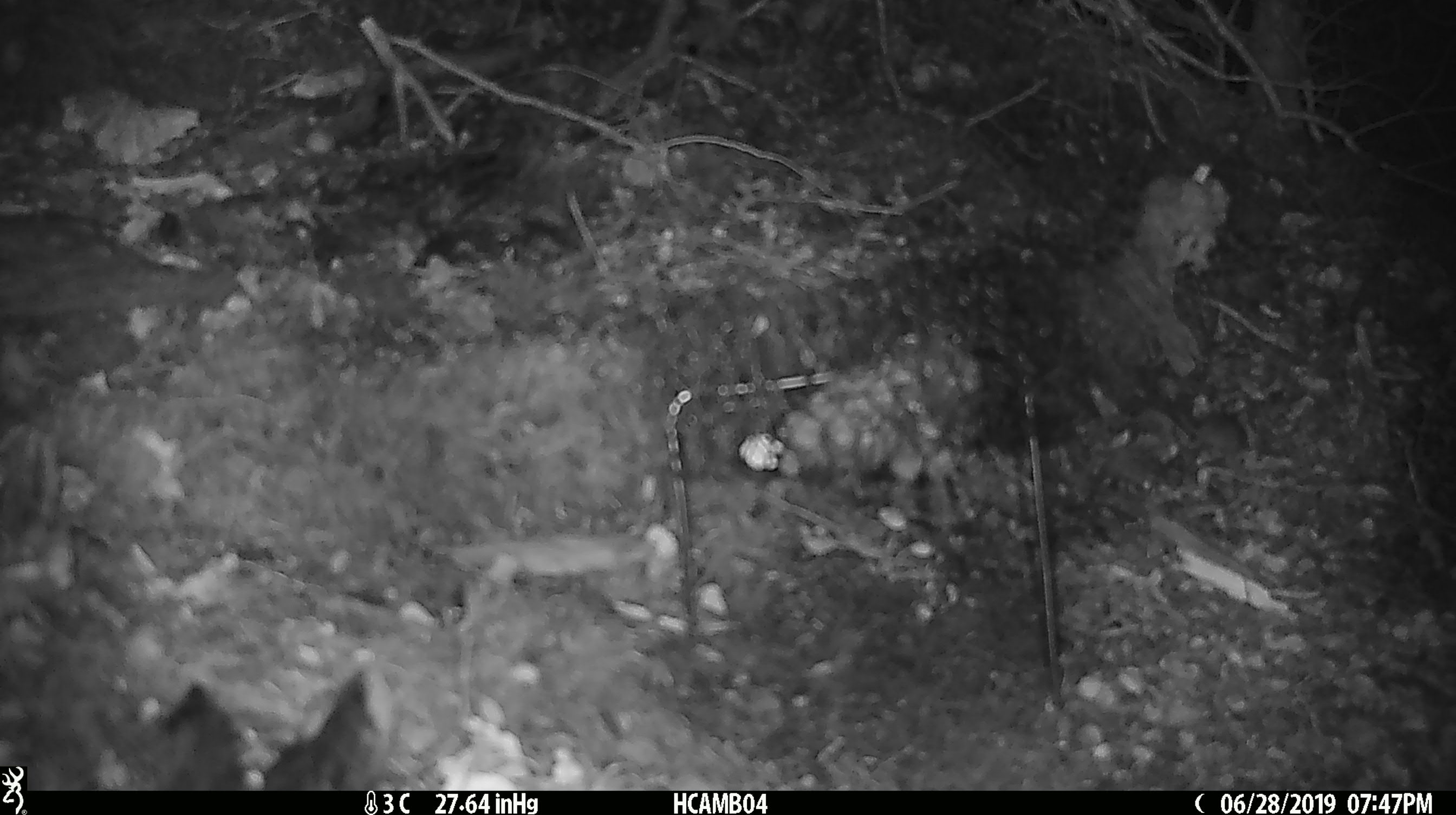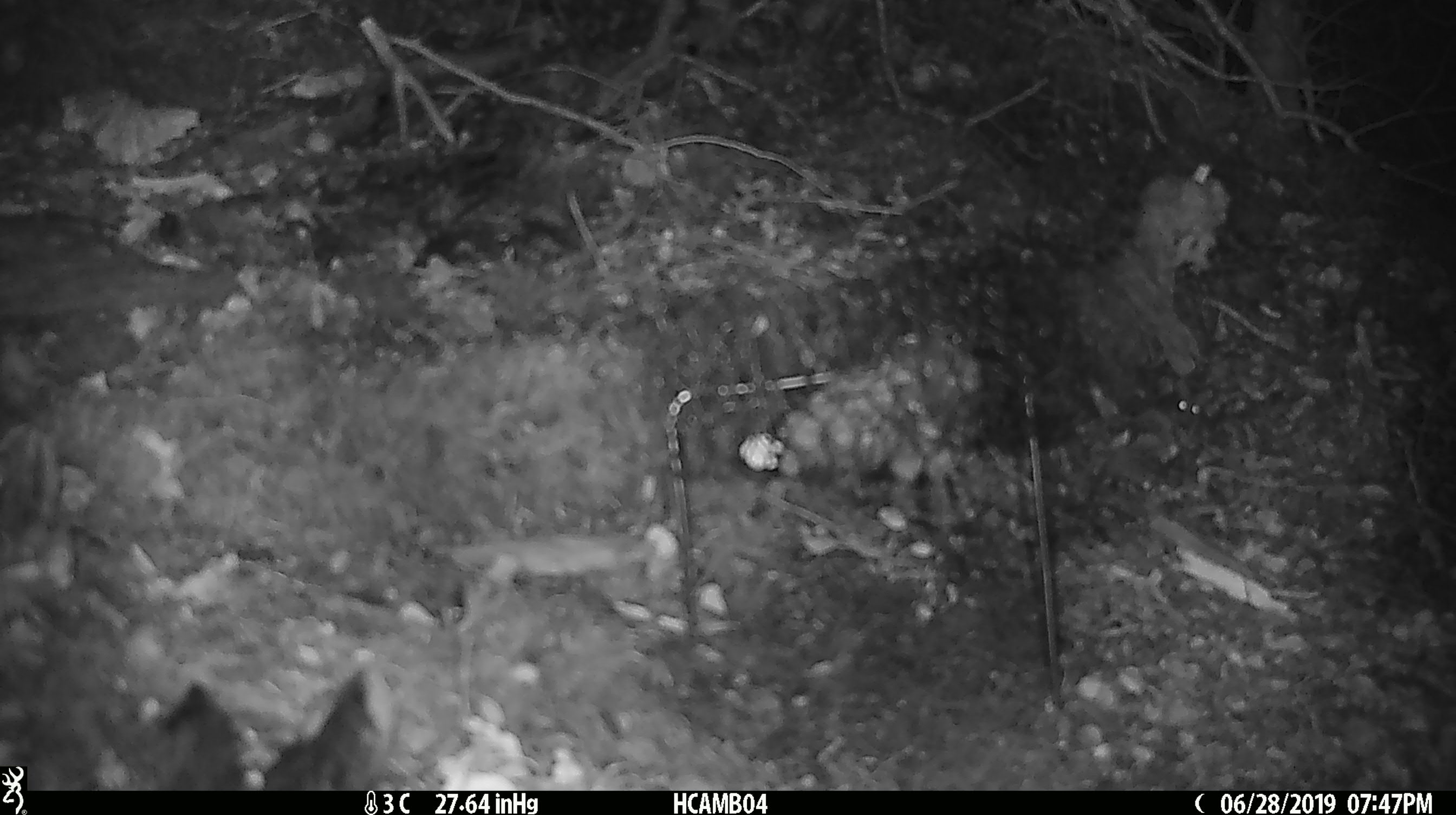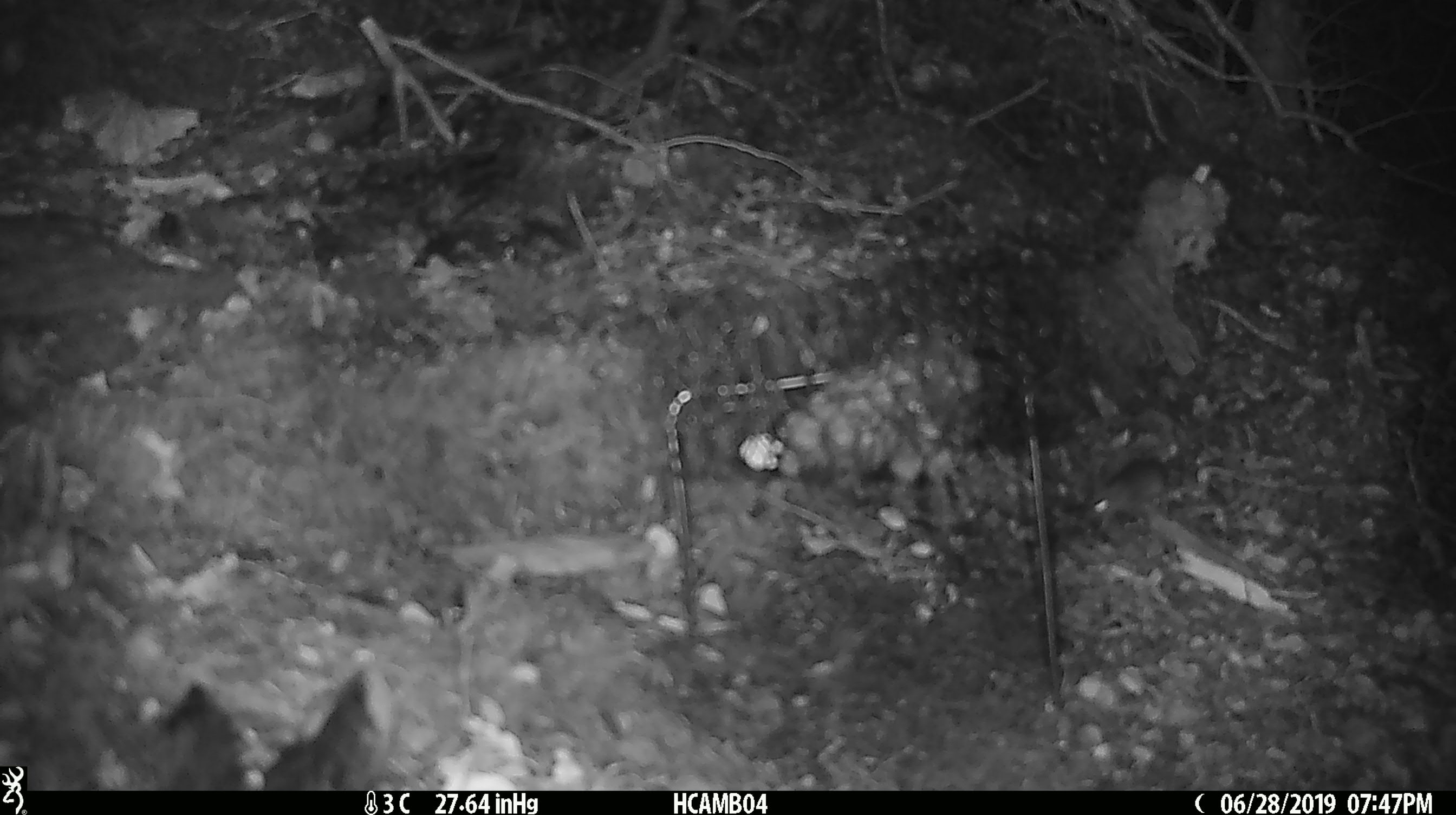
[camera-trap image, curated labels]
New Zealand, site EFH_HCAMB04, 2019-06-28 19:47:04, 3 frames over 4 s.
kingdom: Animalia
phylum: Chordata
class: Mammalia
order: Rodentia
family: Muridae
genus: Mus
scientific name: Mus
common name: mouse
Mouse (Mus).